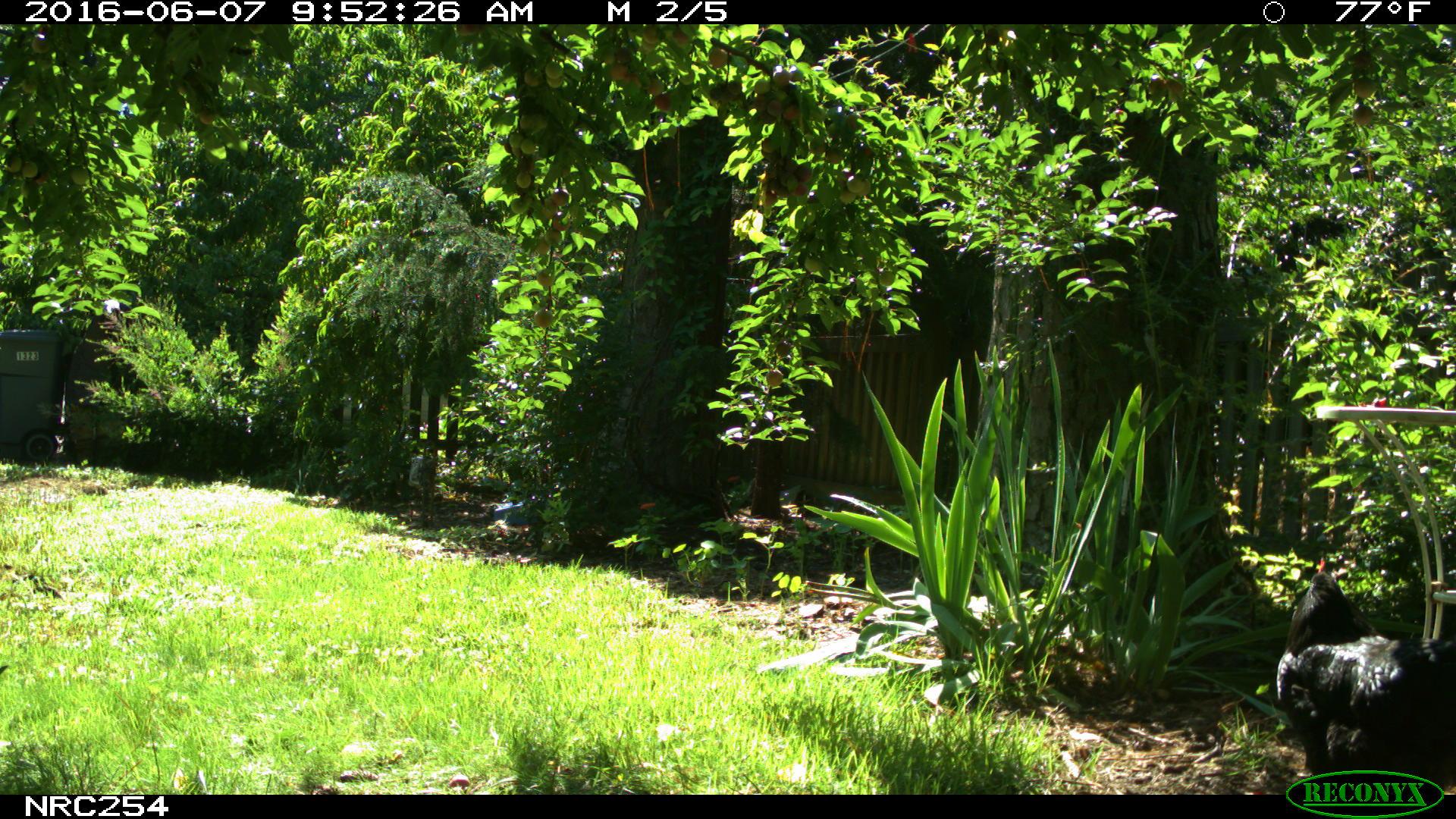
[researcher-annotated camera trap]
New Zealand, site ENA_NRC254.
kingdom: Animalia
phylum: Chordata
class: Aves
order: Galliformes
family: Phasianidae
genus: Gallus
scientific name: Gallus gallus domesticus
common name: chicken